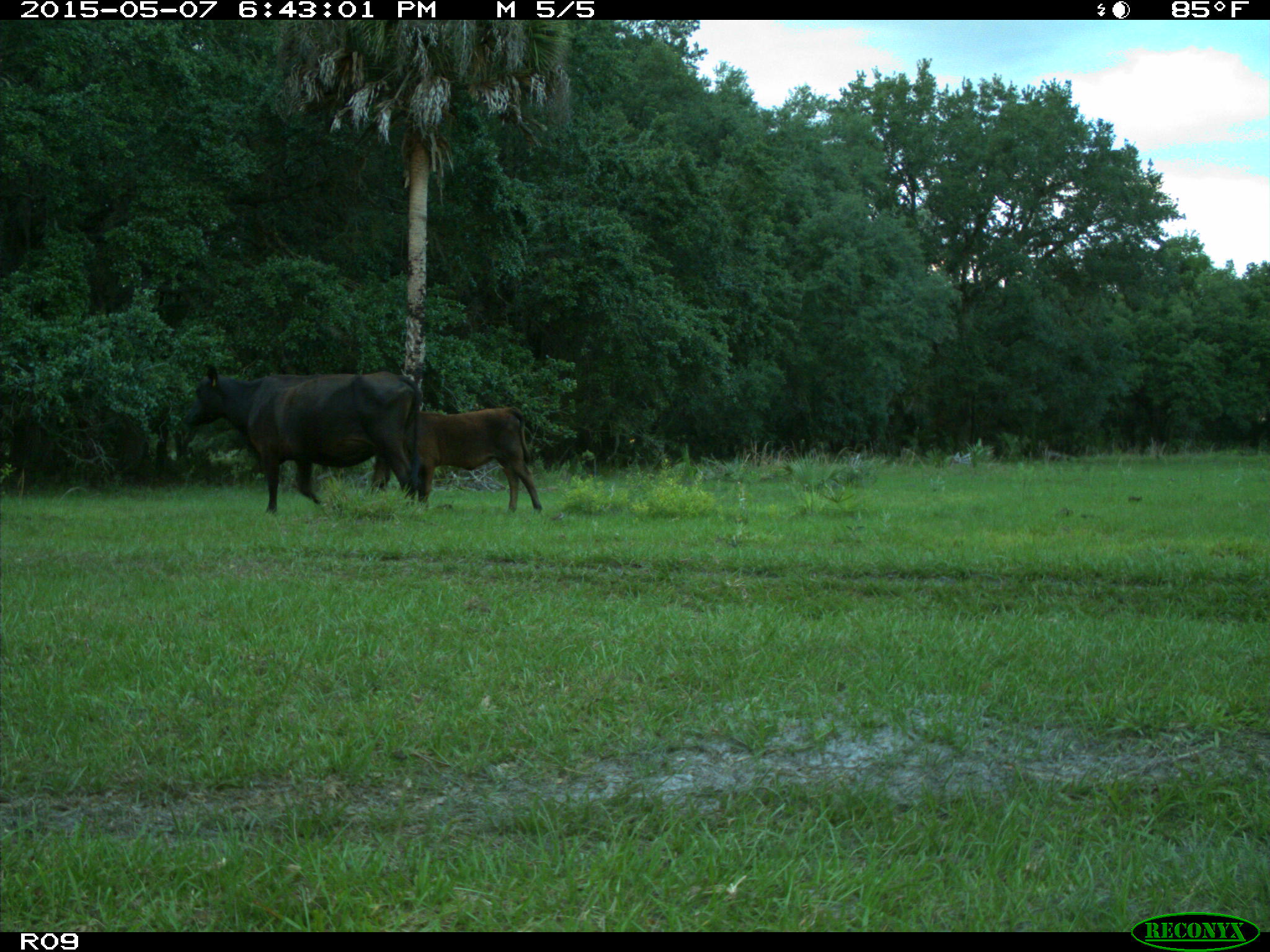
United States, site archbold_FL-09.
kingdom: Animalia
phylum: Chordata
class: Mammalia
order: Artiodactyla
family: Bovidae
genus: Bos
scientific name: Bos taurus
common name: domestic cow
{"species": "Bos taurus (domestic cow)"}